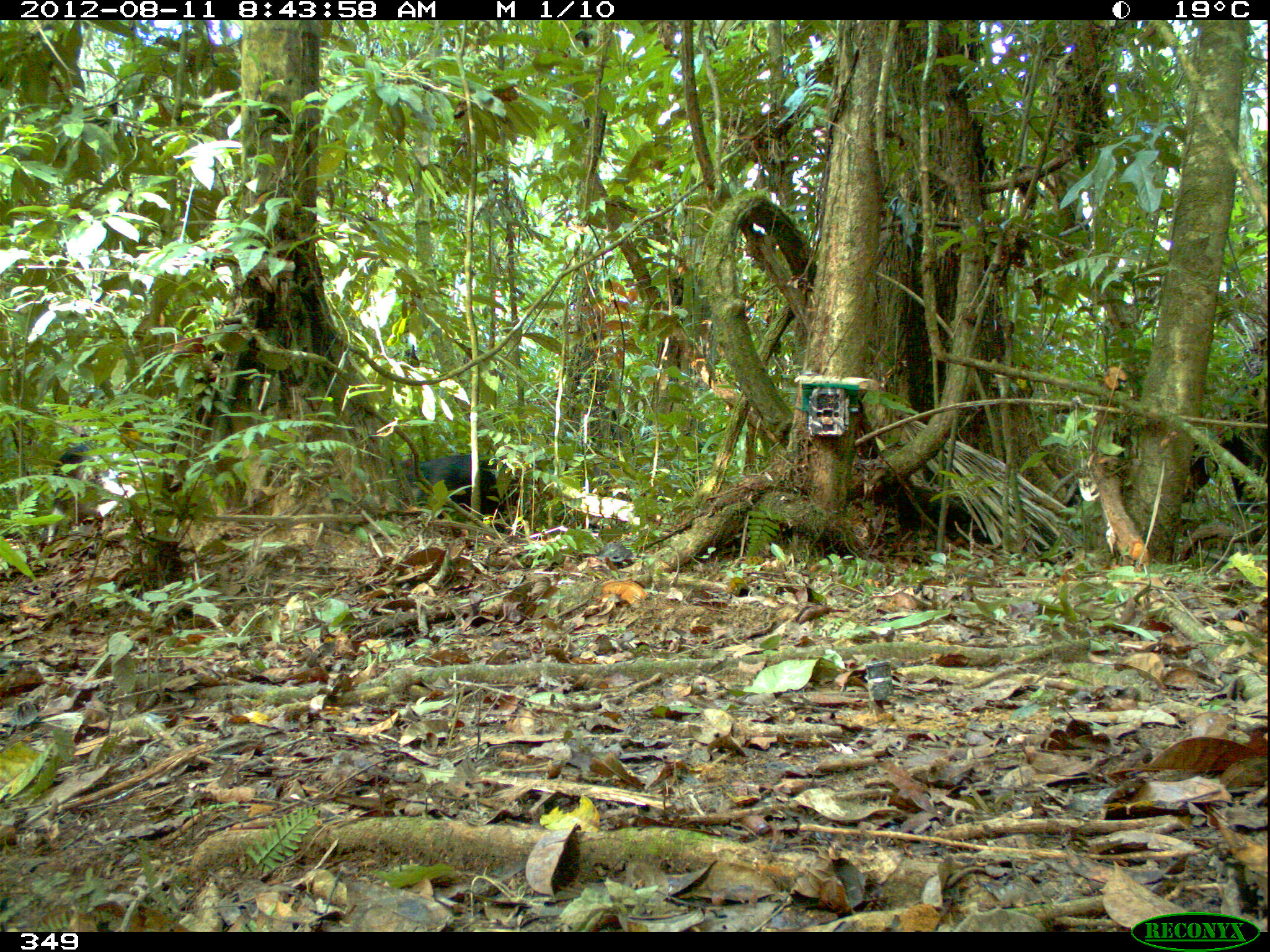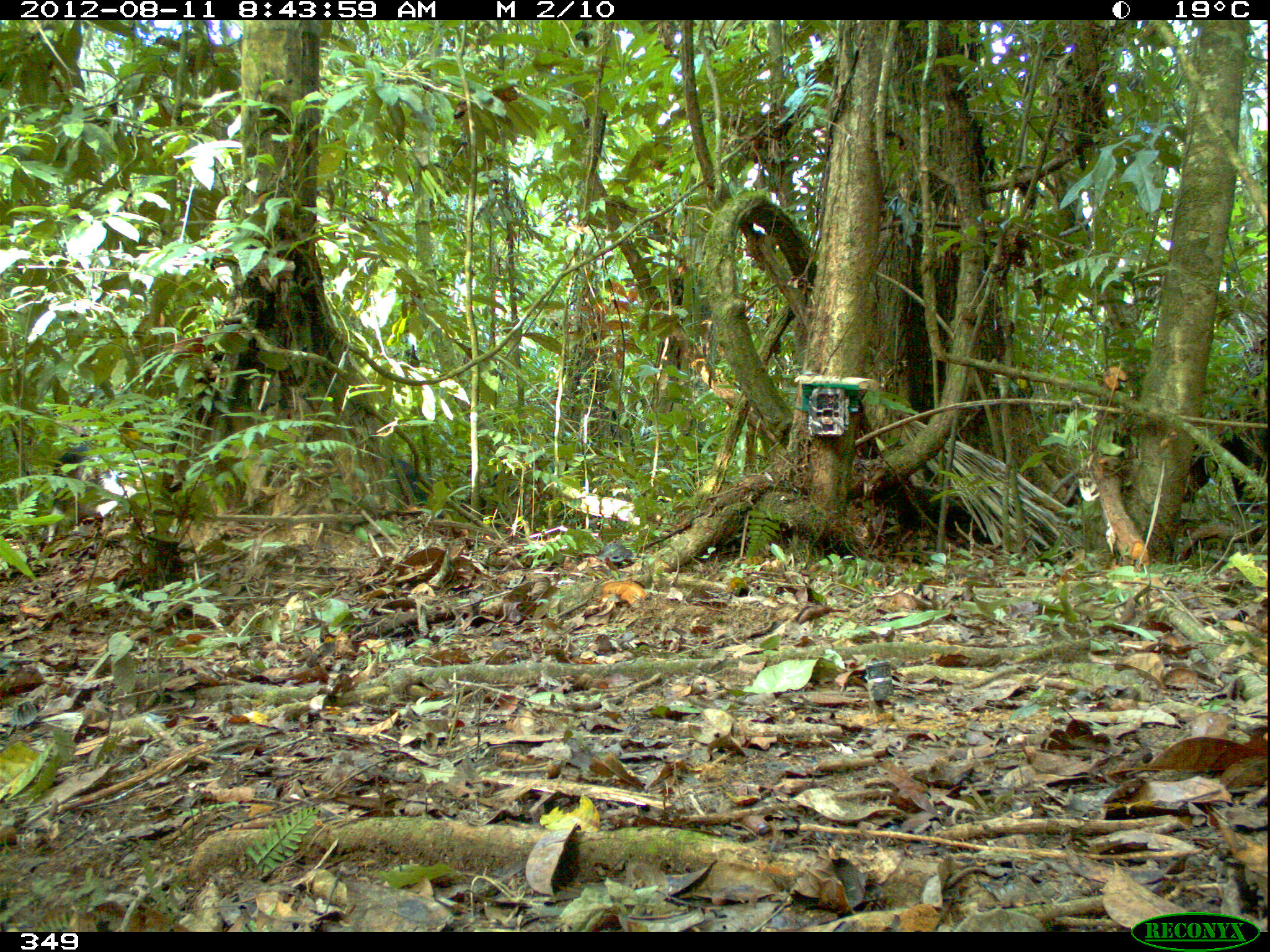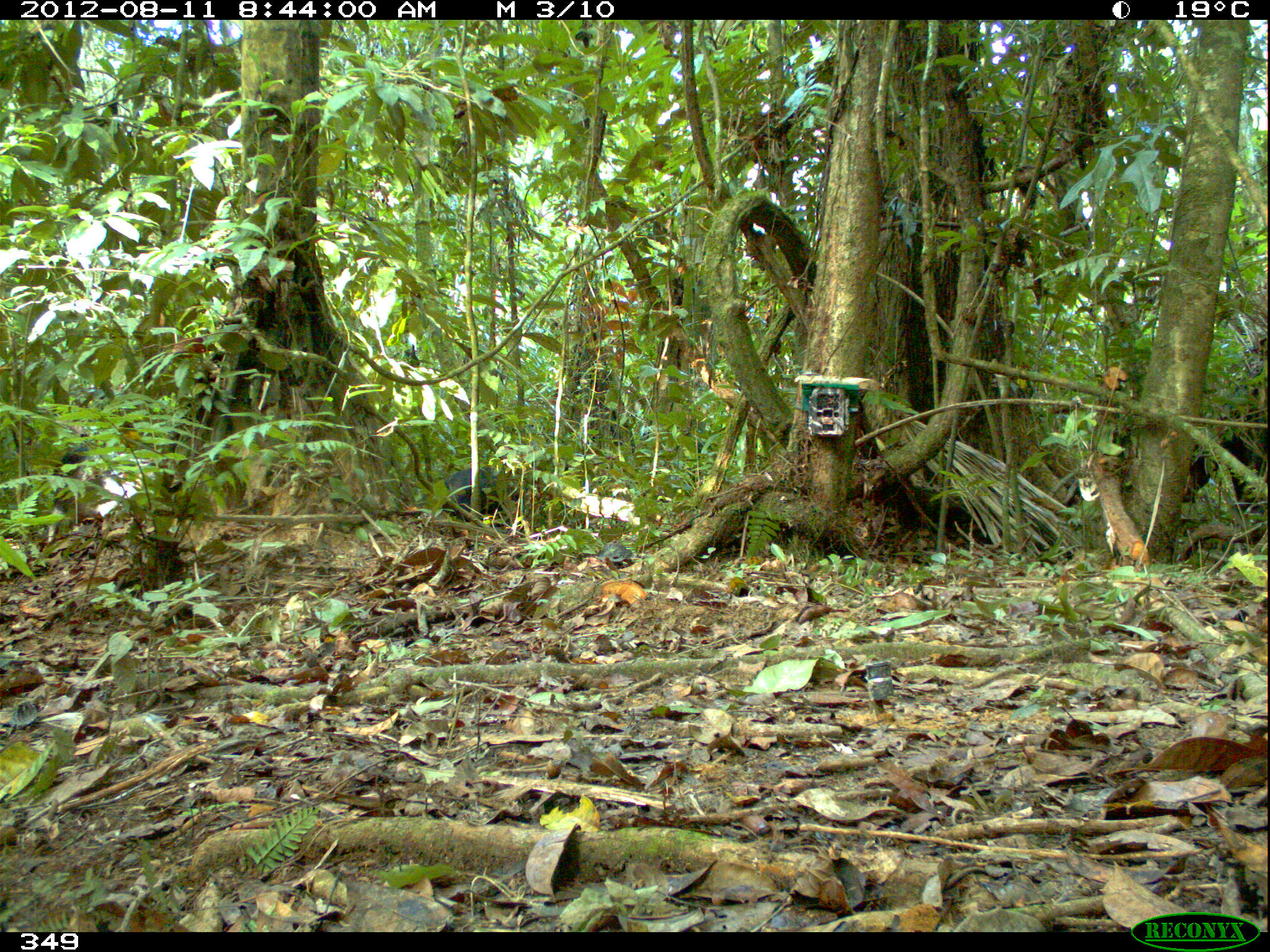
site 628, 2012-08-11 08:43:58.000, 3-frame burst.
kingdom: Animalia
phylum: Chordata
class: Mammalia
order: Artiodactyla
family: Tayassuidae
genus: Tayassu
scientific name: Tayassu pecari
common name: white-lipped peccary